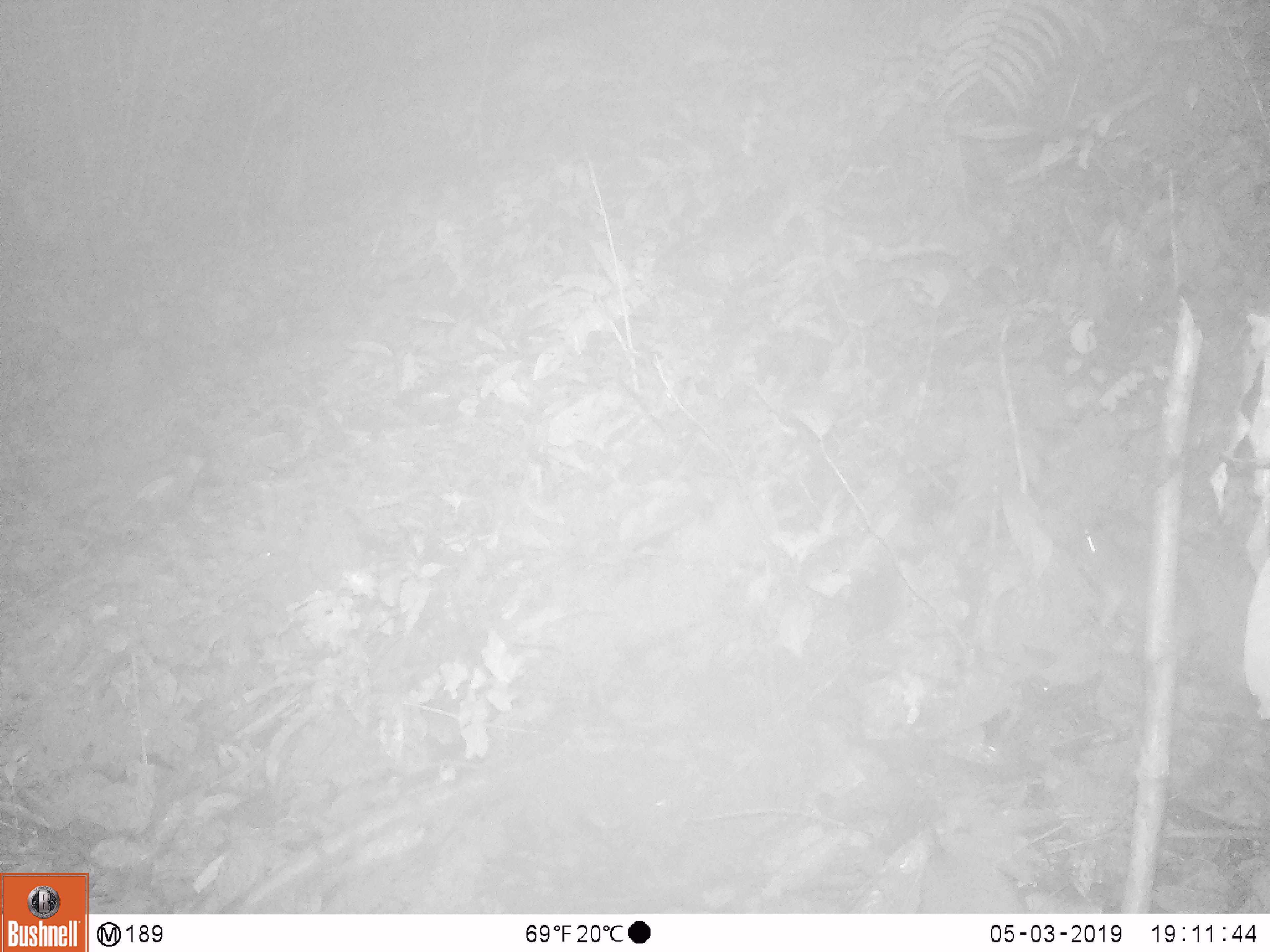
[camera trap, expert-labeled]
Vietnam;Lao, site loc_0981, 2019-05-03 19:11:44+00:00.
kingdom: Animalia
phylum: Chordata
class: Mammalia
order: Rodentia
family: Muridae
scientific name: Muridae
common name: old-world mice and rats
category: unidentified murid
Unidentified murid (old-world mice and rats) (Muridae). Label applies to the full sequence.